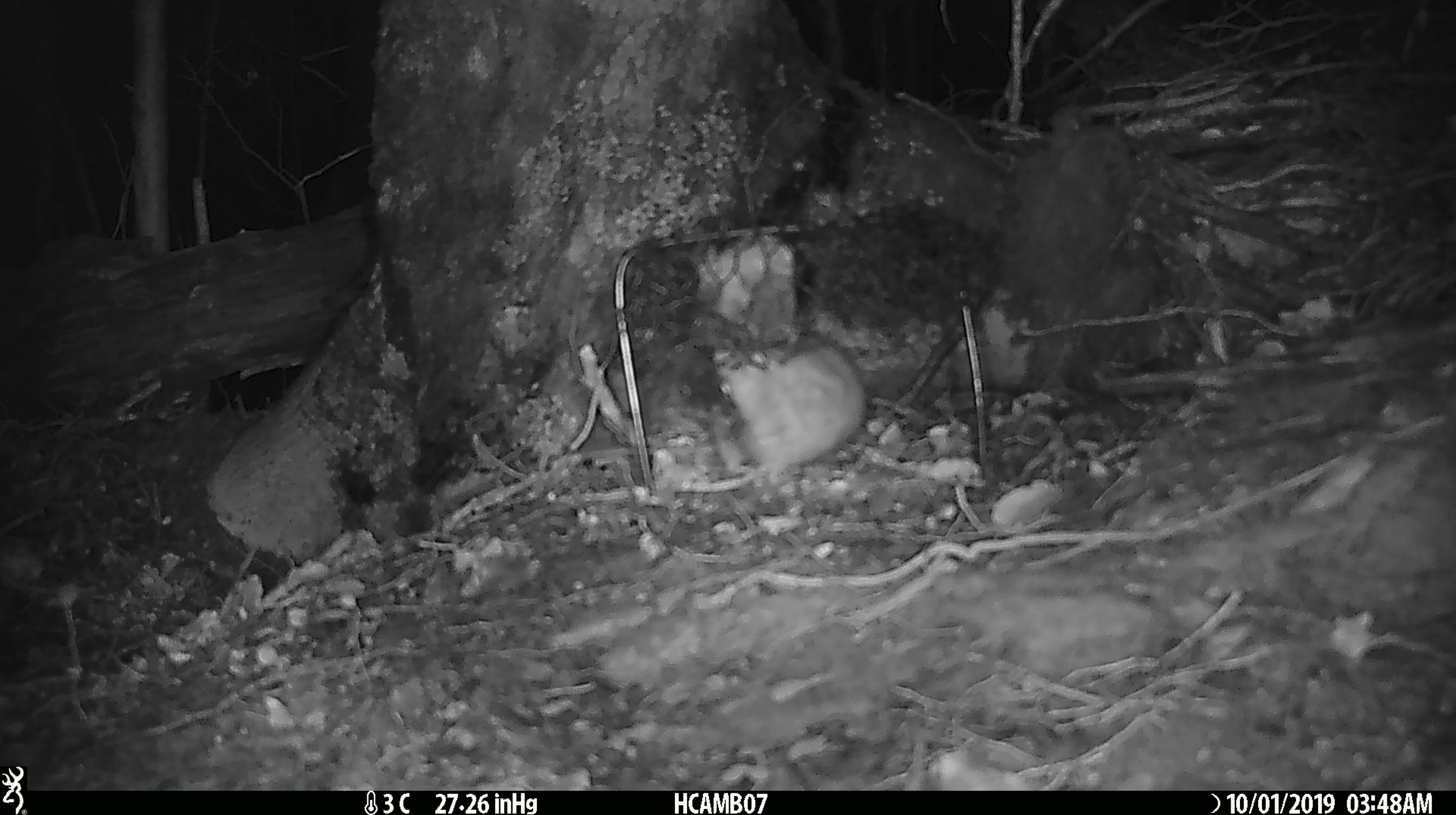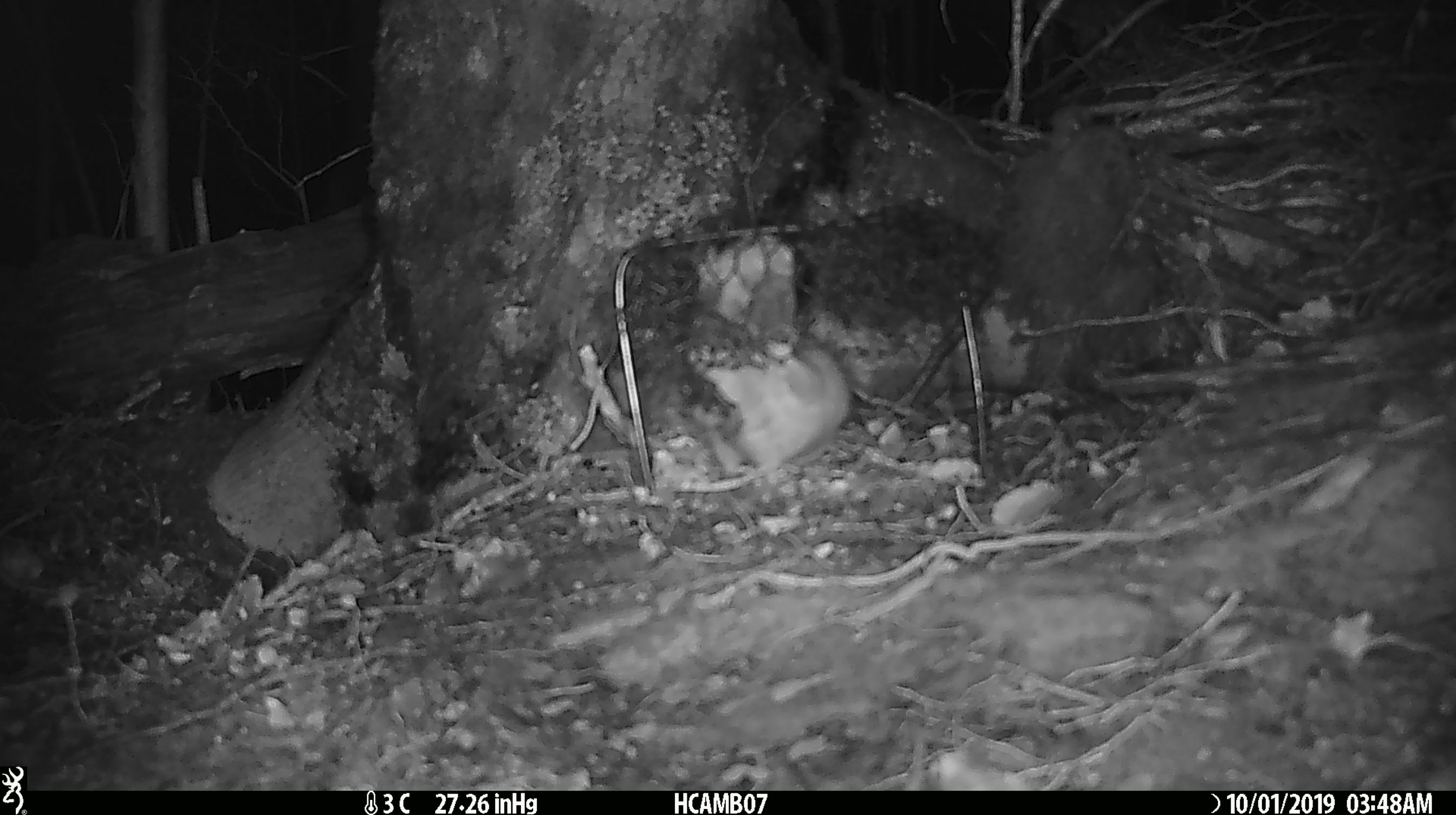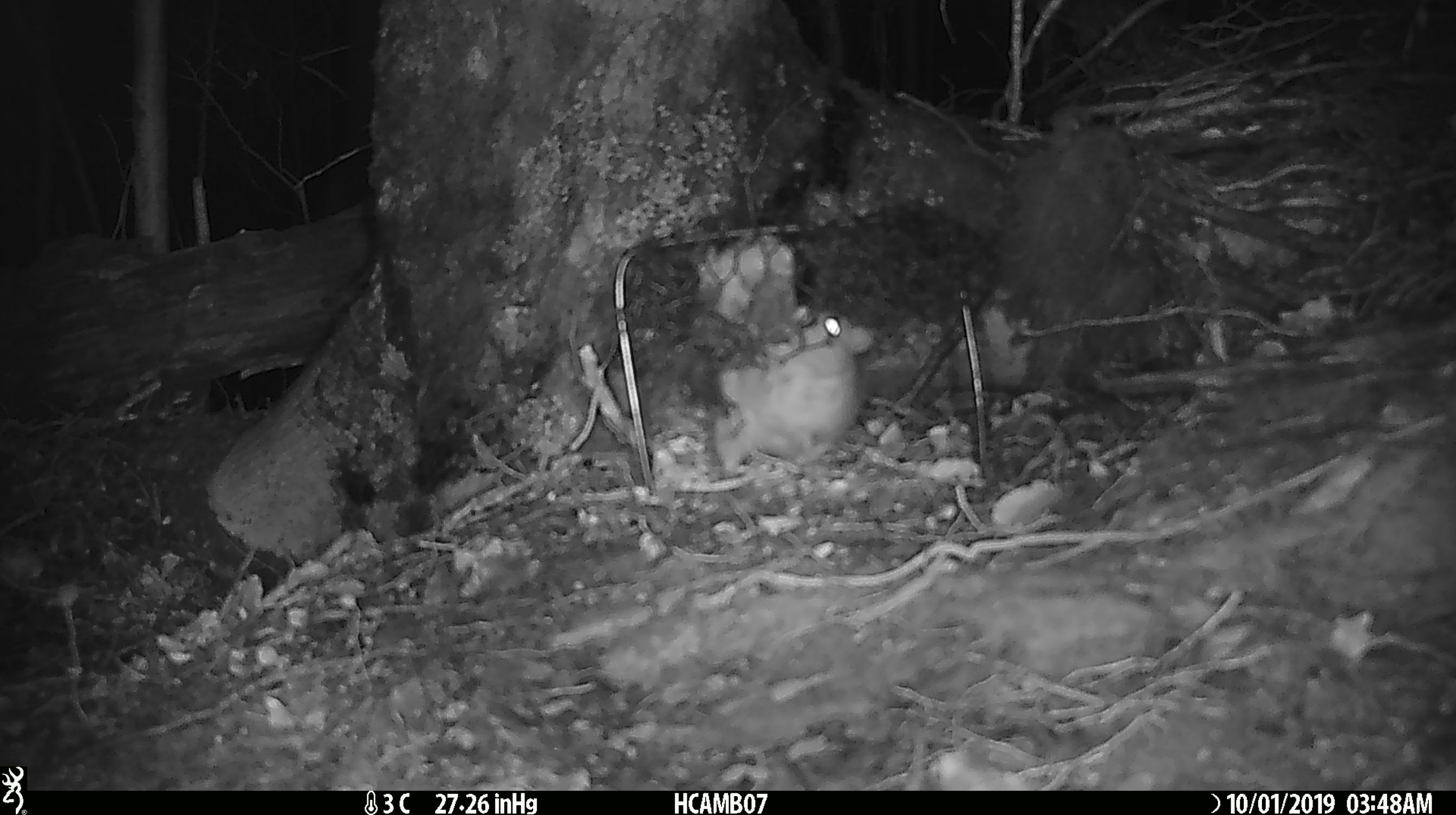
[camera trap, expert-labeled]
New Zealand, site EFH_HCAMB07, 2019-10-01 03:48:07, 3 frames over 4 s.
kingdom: Animalia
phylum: Chordata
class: Mammalia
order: Rodentia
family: Muridae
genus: Rattus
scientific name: Rattus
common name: rat